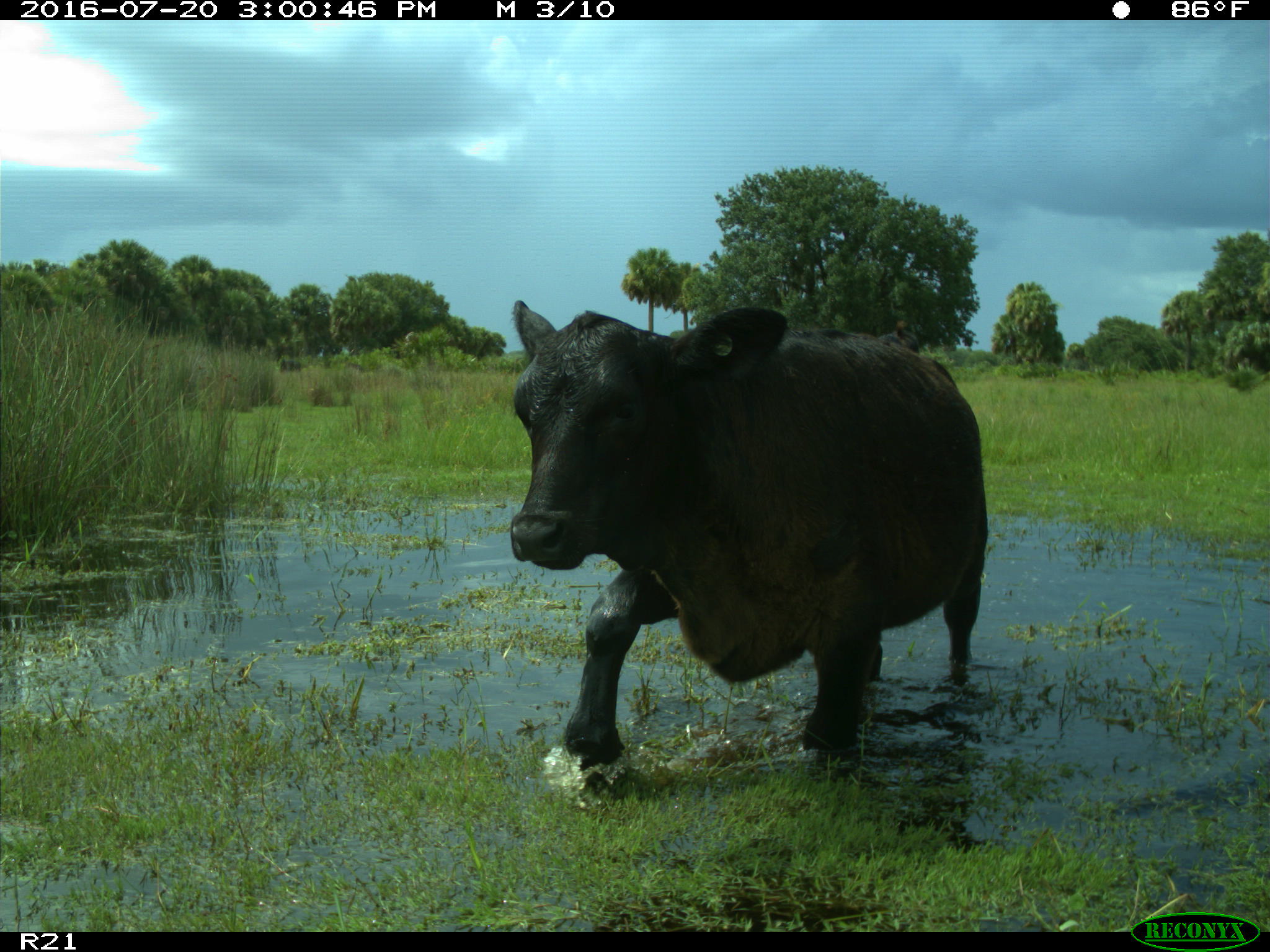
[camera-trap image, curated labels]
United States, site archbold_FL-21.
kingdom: Animalia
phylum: Chordata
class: Mammalia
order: Artiodactyla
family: Bovidae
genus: Bos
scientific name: Bos taurus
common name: domestic cow